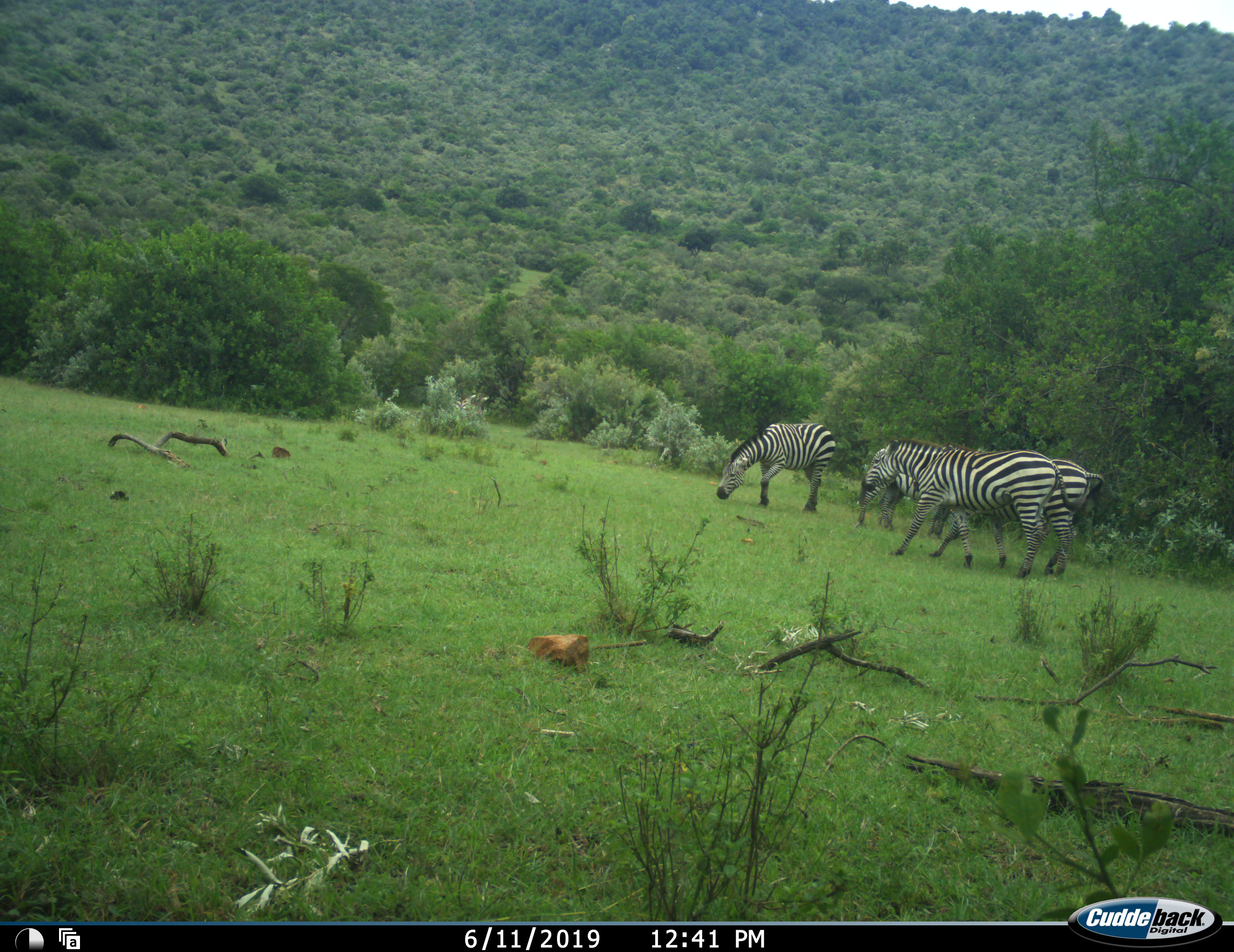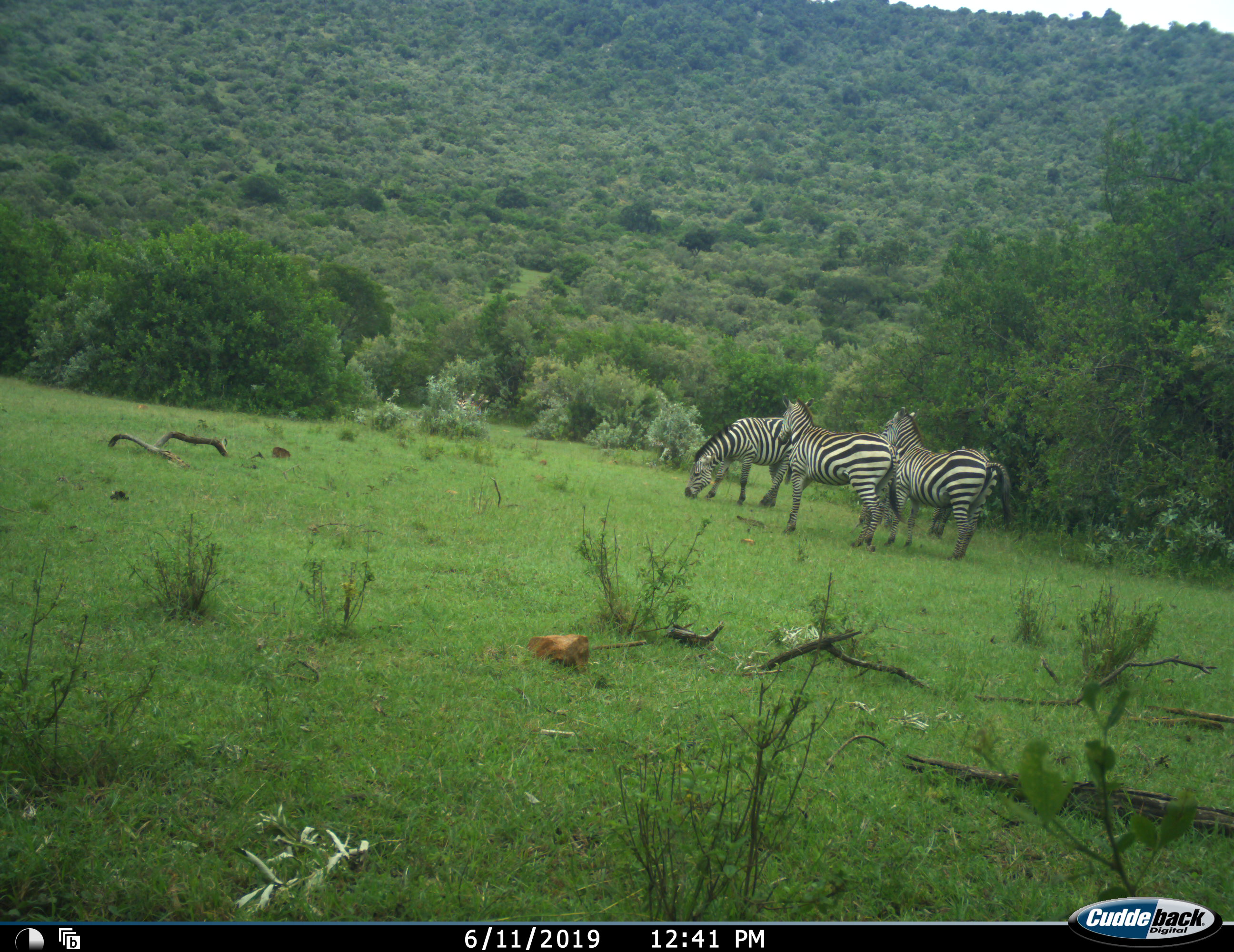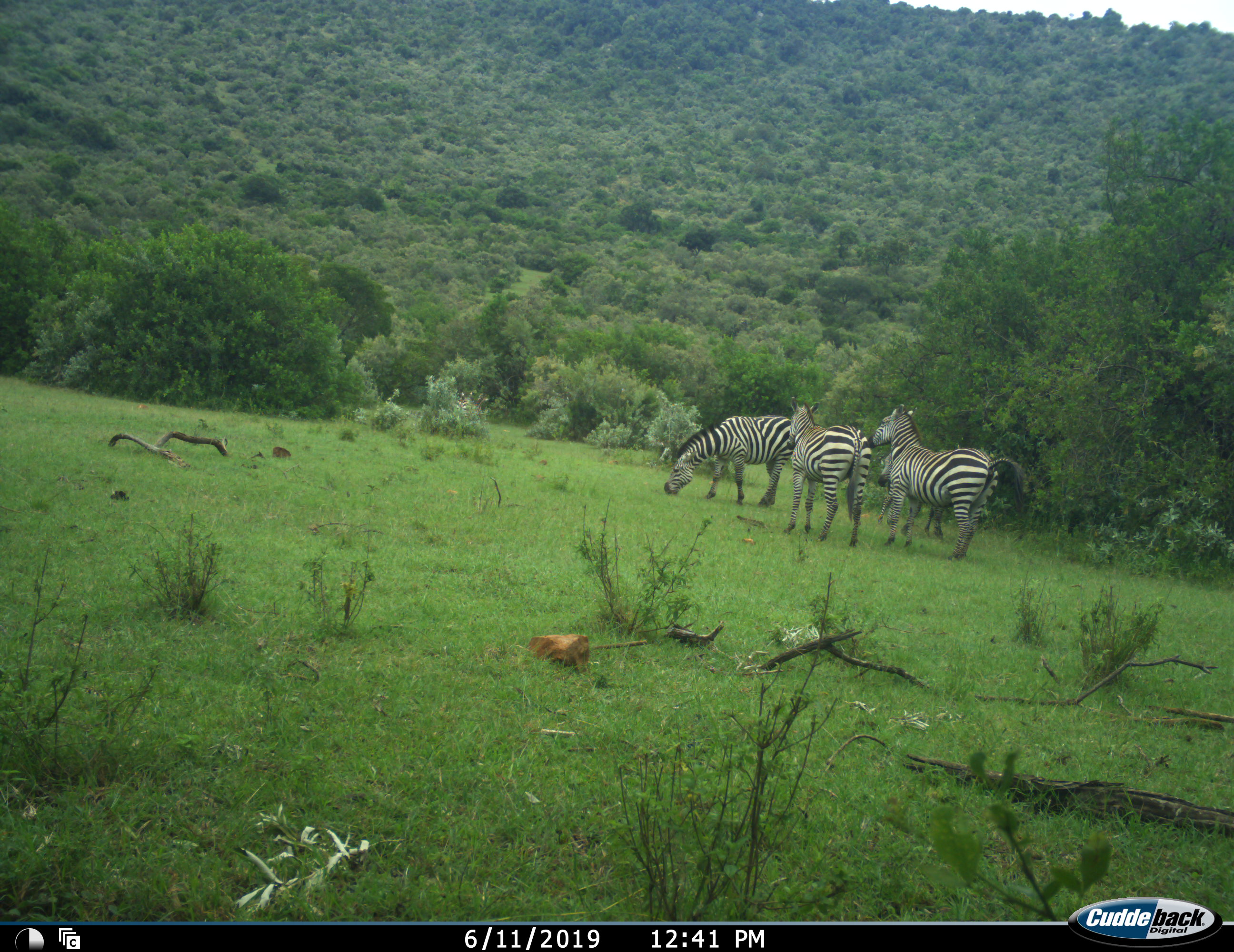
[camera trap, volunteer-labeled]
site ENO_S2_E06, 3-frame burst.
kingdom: Animalia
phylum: Chordata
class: Mammalia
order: Perissodactyla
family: Equidae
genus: Equus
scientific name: Equus quagga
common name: plains zebra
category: zebraplains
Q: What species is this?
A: Zebraplains (plains zebra) (Equus quagga).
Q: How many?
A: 4.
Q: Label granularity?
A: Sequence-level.